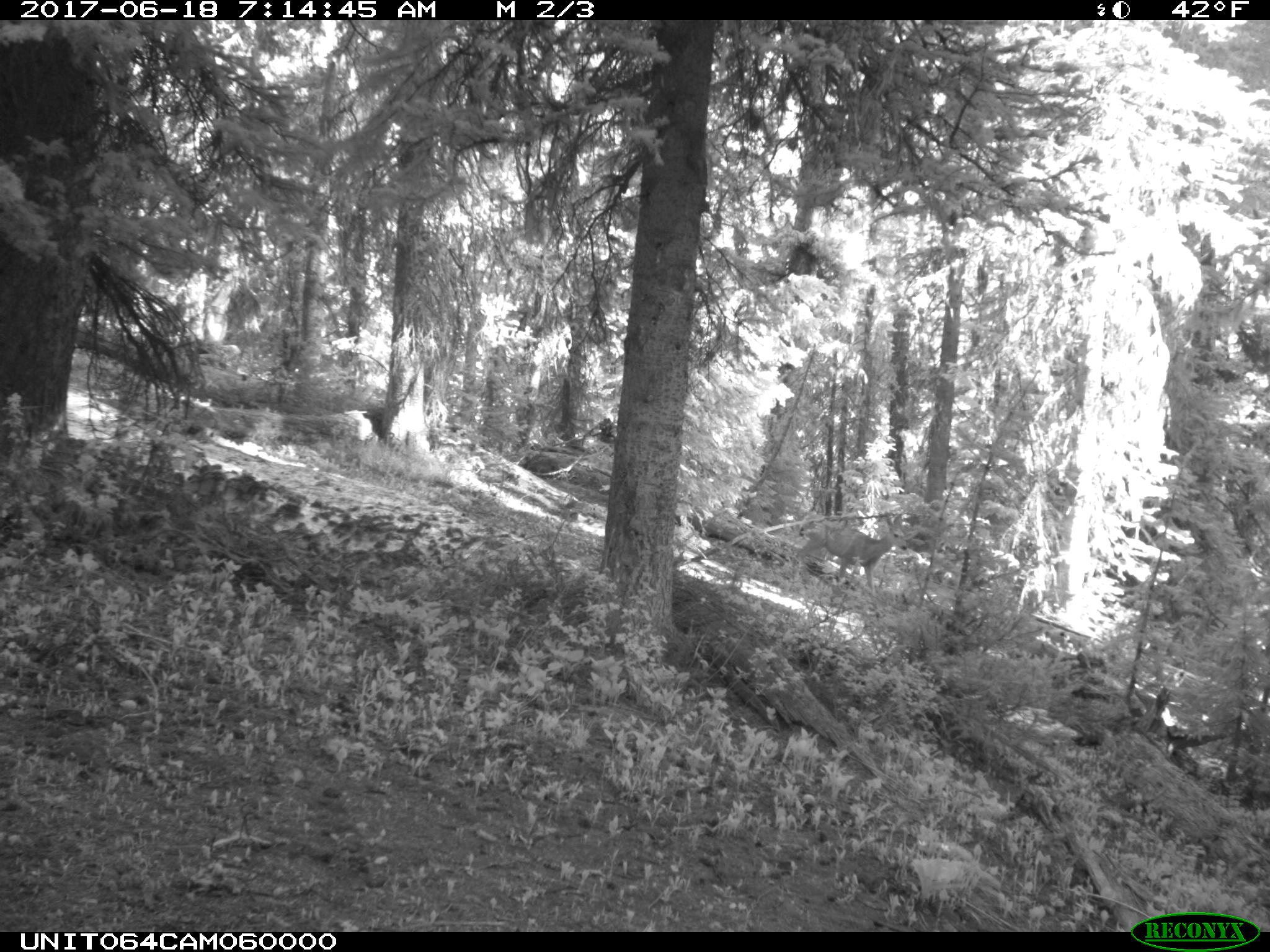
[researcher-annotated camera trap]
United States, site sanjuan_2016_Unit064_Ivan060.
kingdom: Animalia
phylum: Chordata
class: Mammalia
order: Artiodactyla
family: Cervidae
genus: Odocoileus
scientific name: Odocoileus hemionus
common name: mule deer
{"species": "Odocoileus hemionus (mule deer)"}